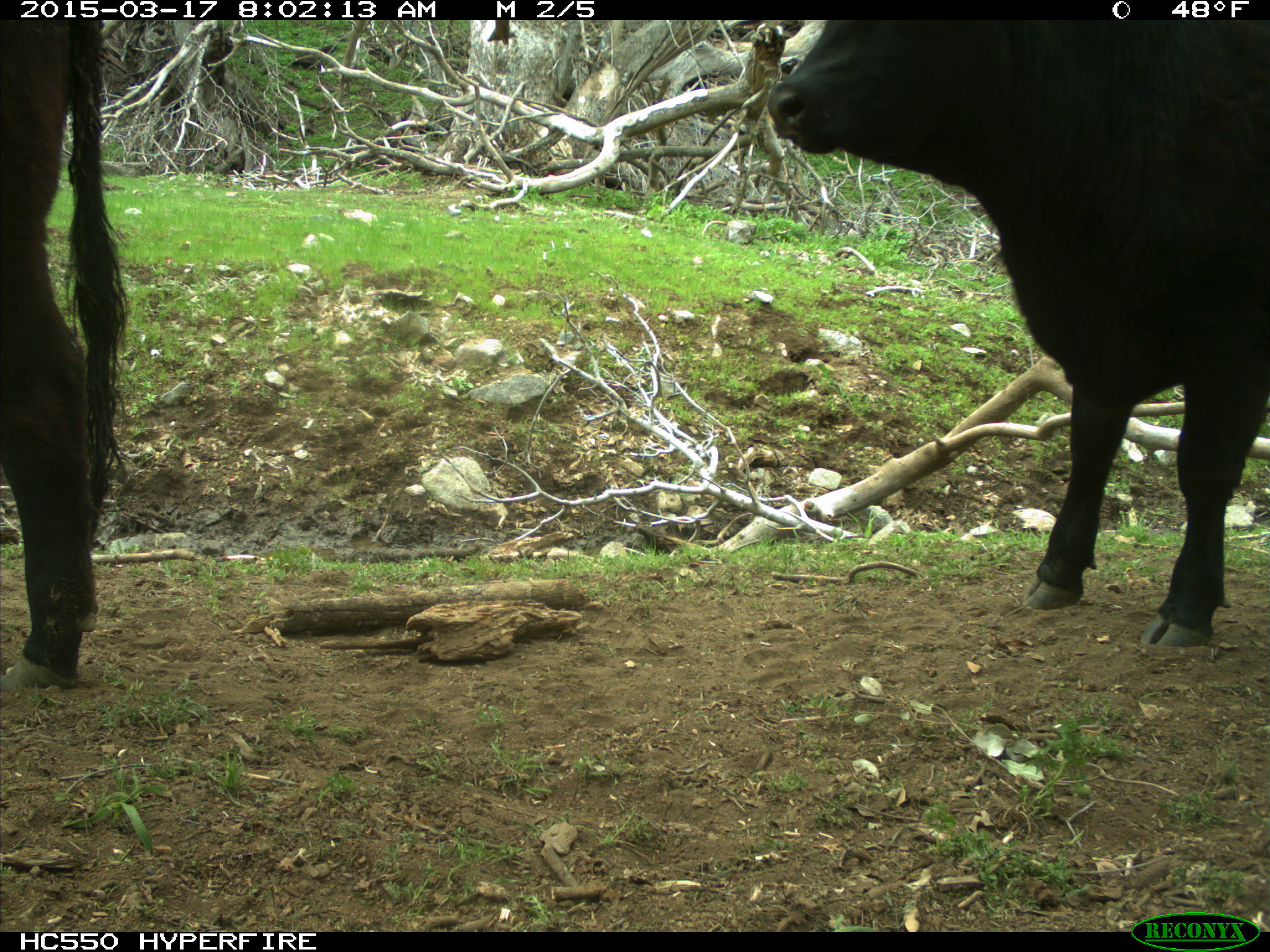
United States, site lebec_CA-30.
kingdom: Animalia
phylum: Chordata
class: Mammalia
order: Artiodactyla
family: Bovidae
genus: Bos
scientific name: Bos taurus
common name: domestic cow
Bos taurus (domestic cow).